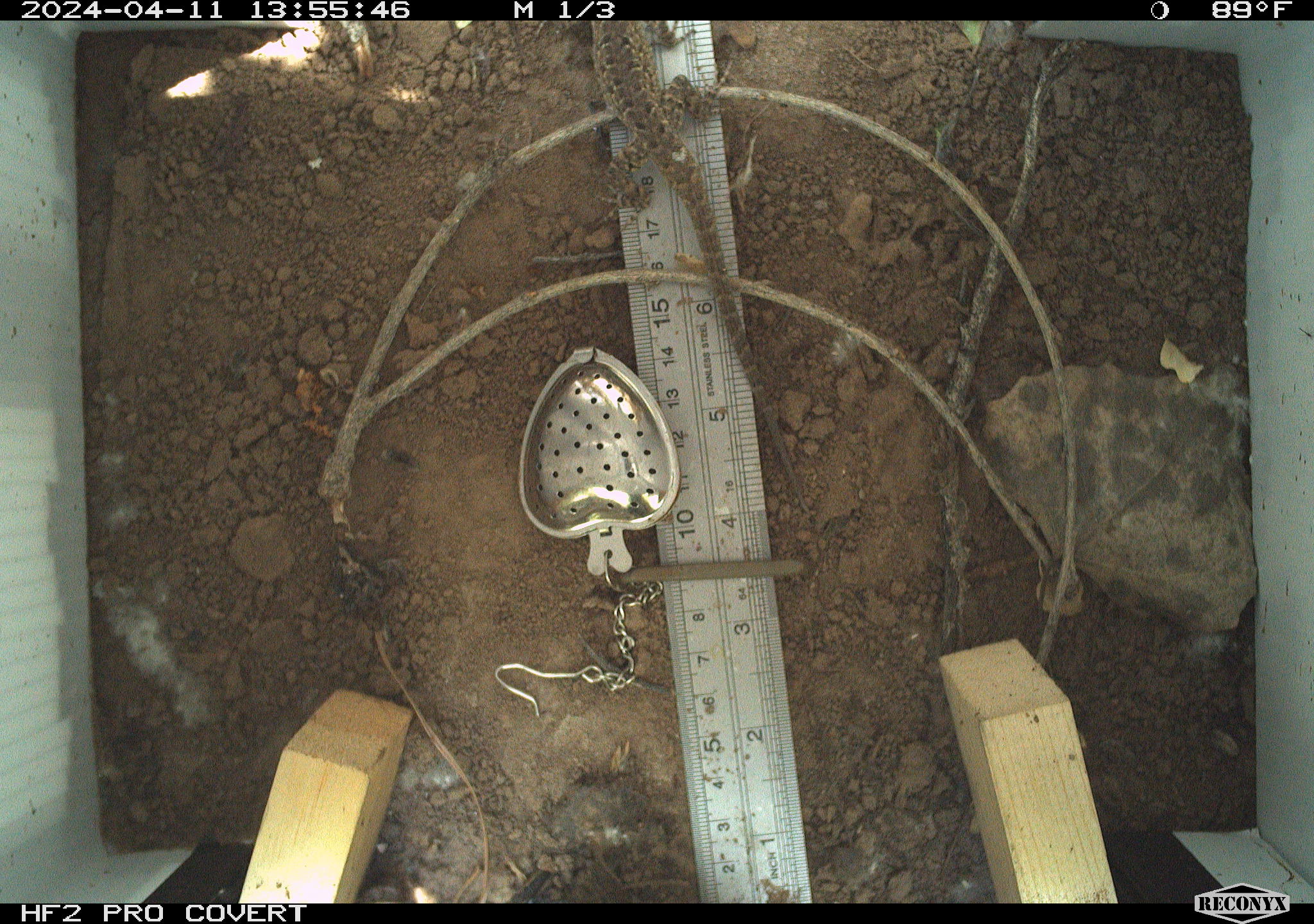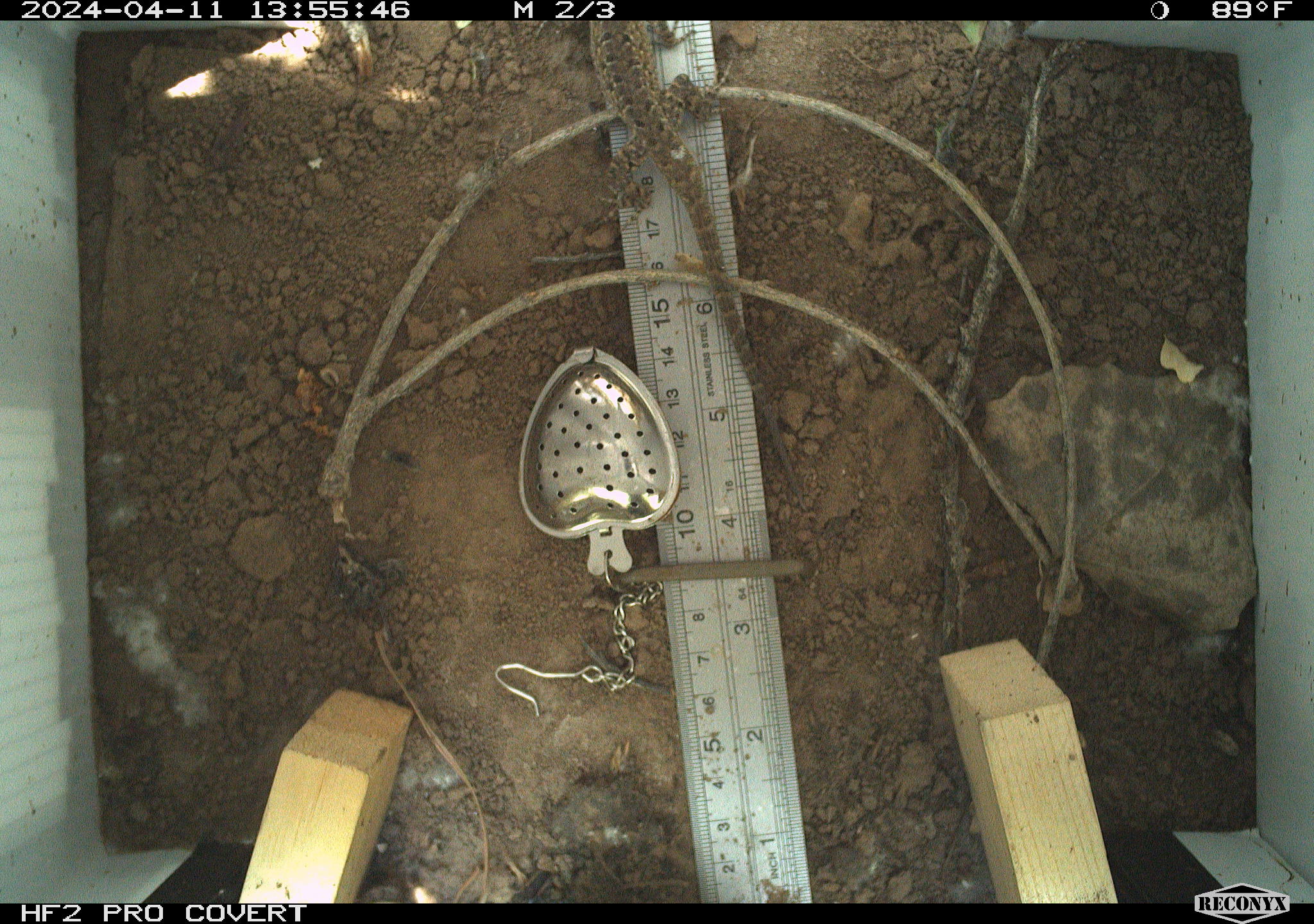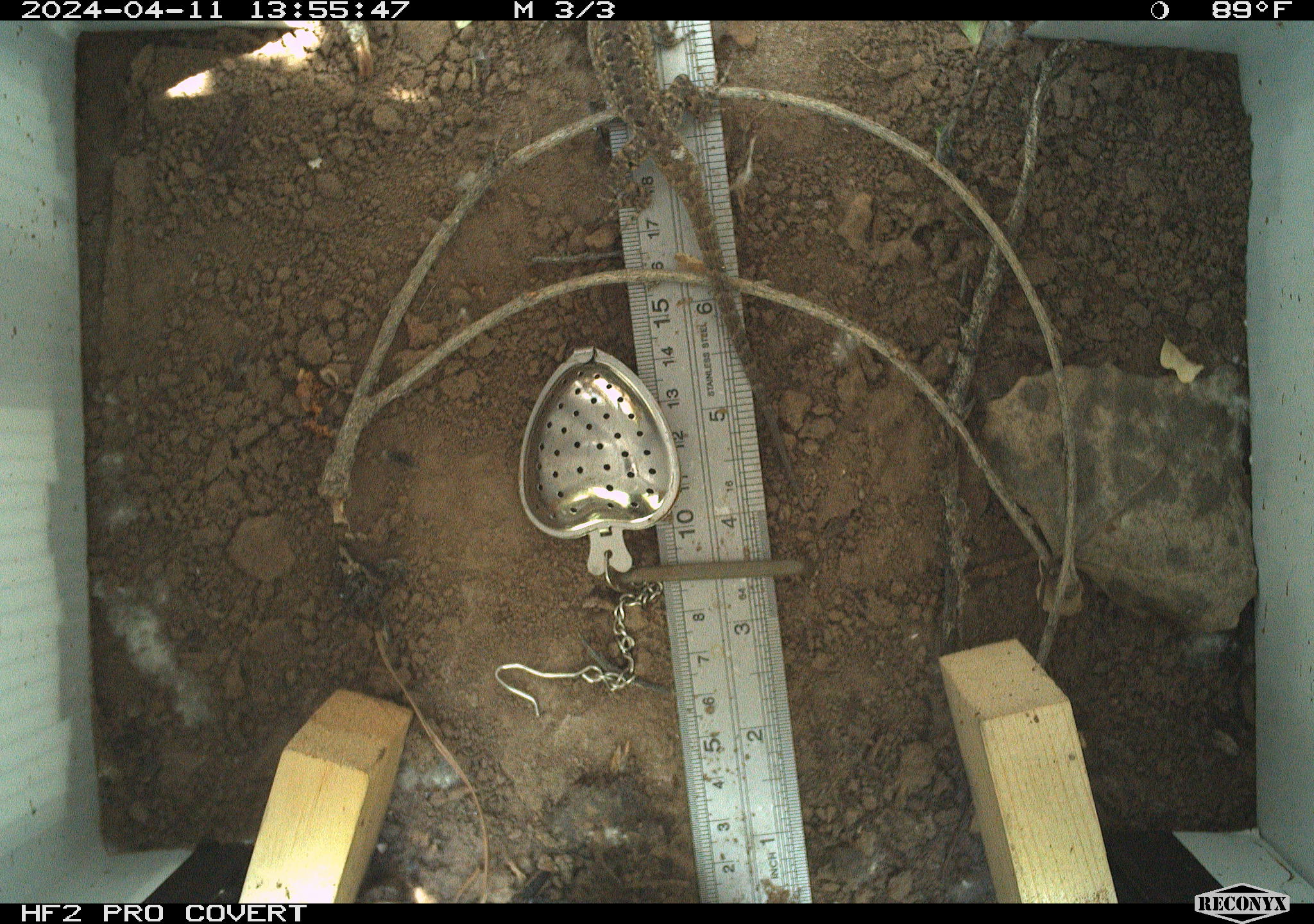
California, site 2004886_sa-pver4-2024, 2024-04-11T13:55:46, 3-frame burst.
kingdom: Animalia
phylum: Chordata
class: Reptilia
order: Squamata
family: Phrynosomatidae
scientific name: Phrynosomatidae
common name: phrynosomatid lizards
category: phrynosomatidae family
Phrynosomatidae family (phrynosomatid lizards) (Phrynosomatidae).